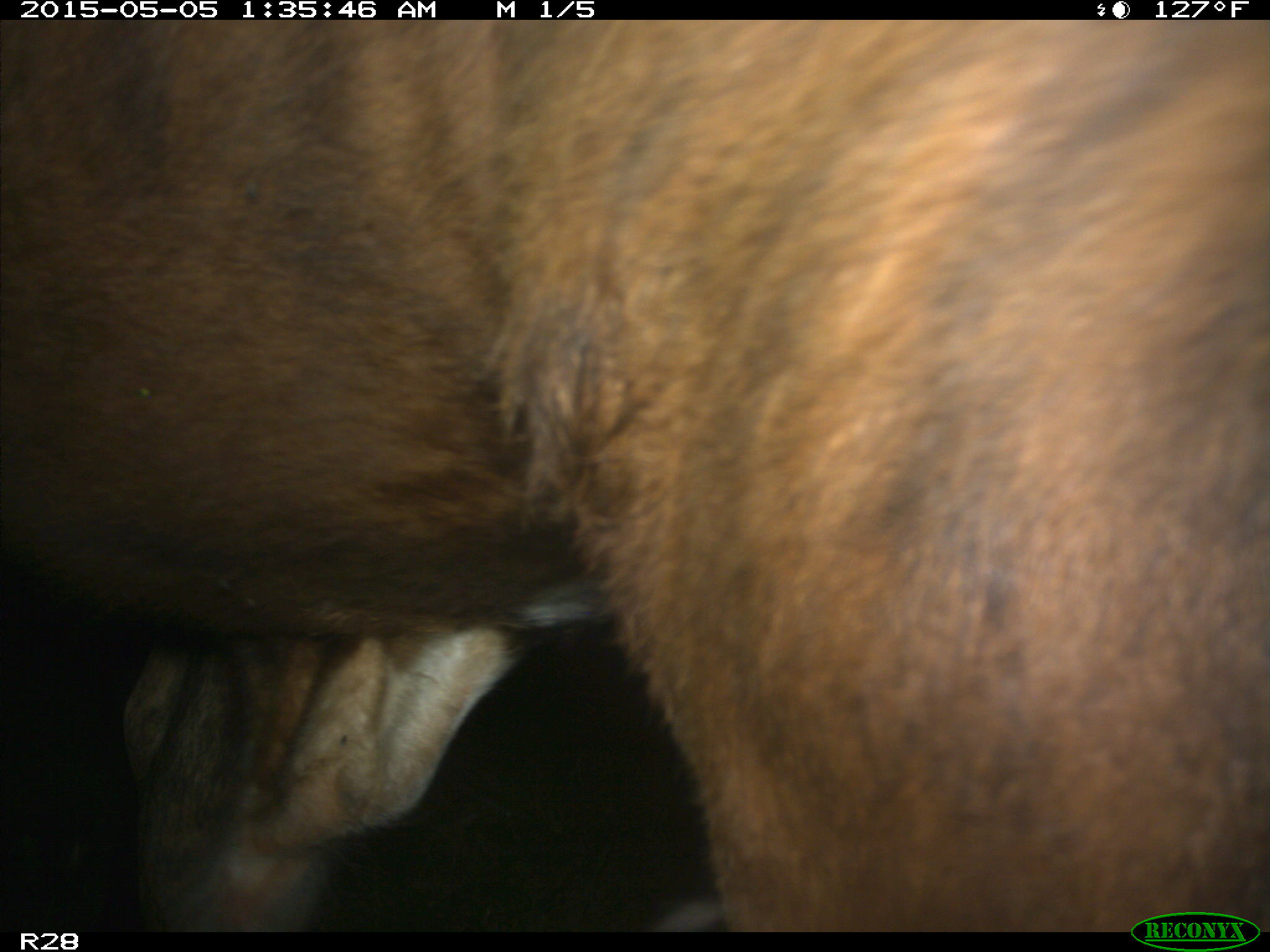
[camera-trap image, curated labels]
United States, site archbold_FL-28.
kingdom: Animalia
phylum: Chordata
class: Mammalia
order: Artiodactyla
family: Bovidae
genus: Bos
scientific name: Bos taurus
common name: domestic cow